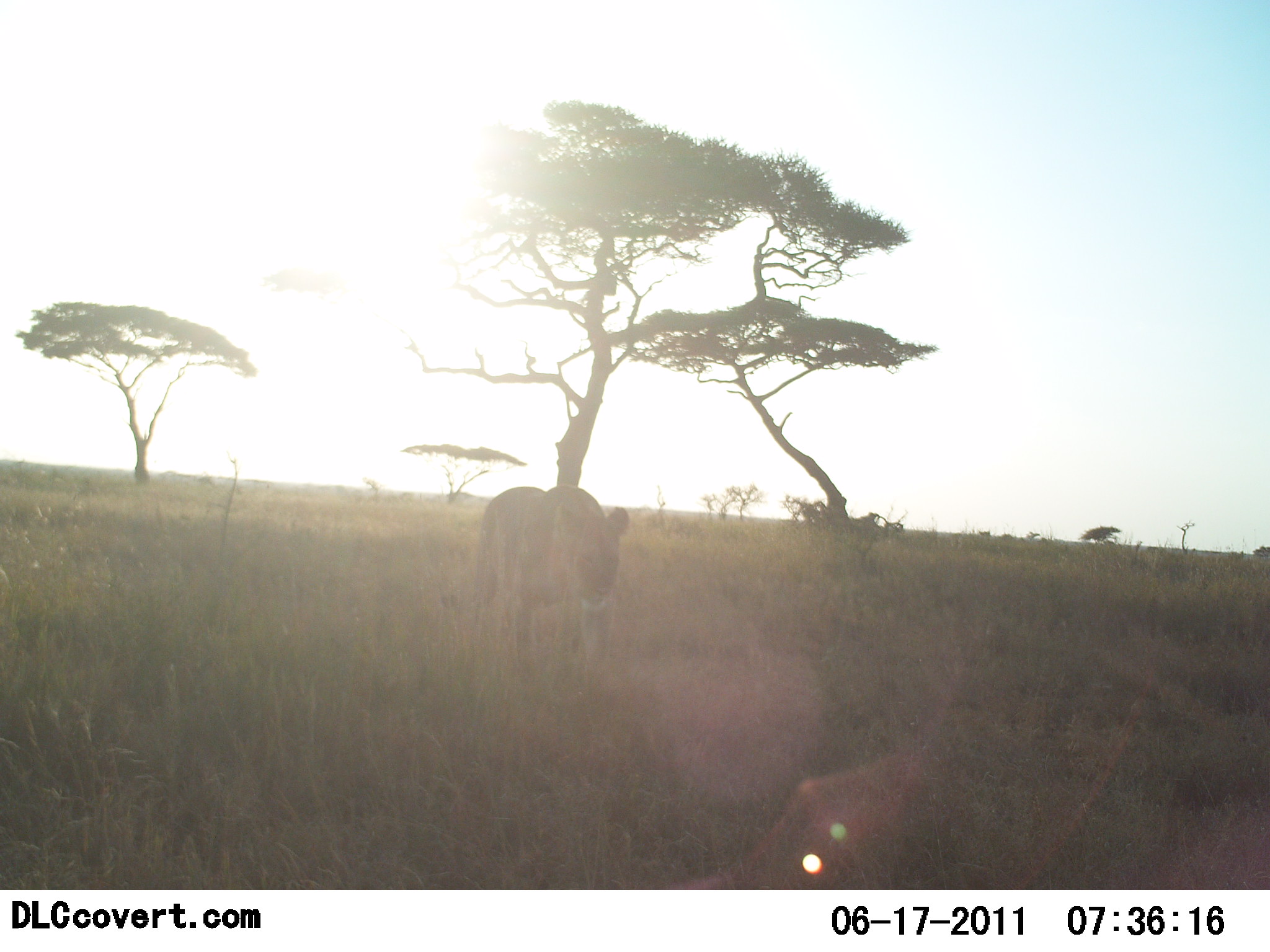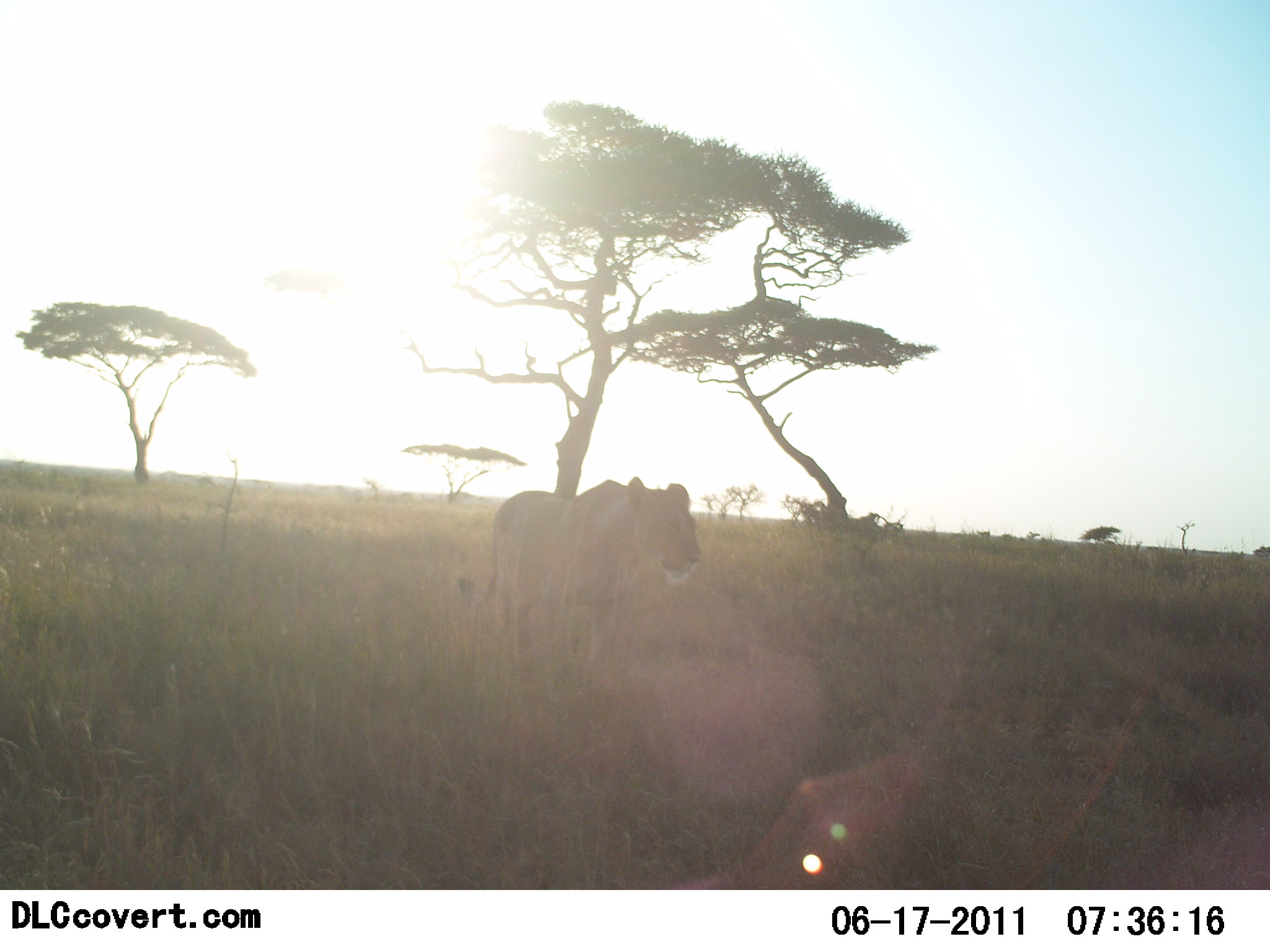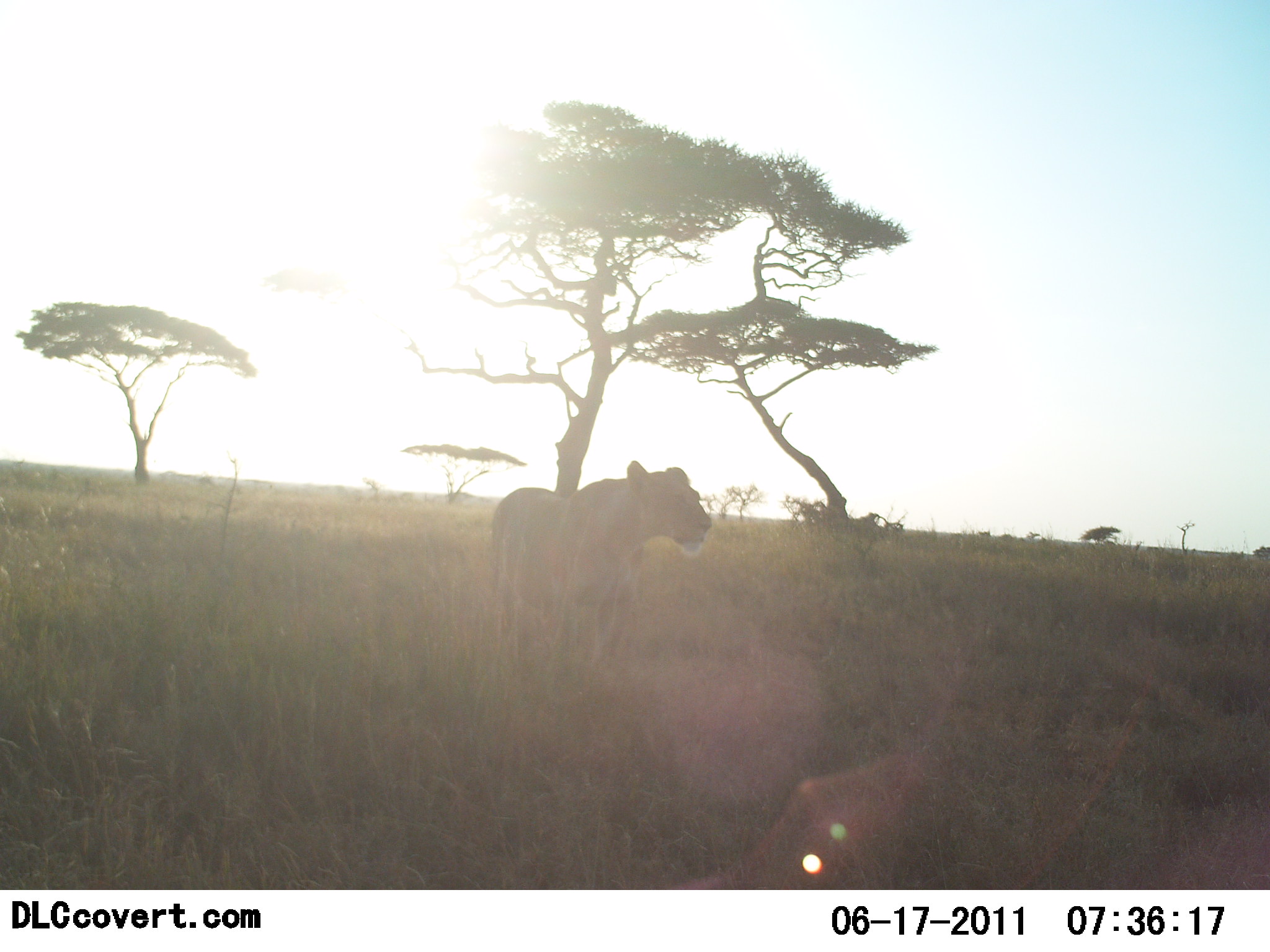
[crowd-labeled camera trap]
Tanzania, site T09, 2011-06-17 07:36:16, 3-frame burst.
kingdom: Animalia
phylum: Chordata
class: Mammalia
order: Carnivora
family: Felidae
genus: Panthera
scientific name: Panthera leo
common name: lion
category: lionfemale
Lionfemale (lion) (Panthera leo), count 1. Behavior (volunteer vote fractions): standing 62%, resting 0%, moving 38%, interacting 0%. Young present (vote fraction): 0%. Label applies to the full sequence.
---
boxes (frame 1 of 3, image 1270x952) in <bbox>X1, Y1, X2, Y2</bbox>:
animal: <bbox>470, 485, 632, 693</bbox>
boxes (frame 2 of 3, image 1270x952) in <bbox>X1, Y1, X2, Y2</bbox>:
animal: <bbox>456, 475, 702, 685</bbox>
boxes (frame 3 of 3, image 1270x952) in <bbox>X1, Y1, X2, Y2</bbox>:
animal: <bbox>488, 460, 712, 711</bbox>